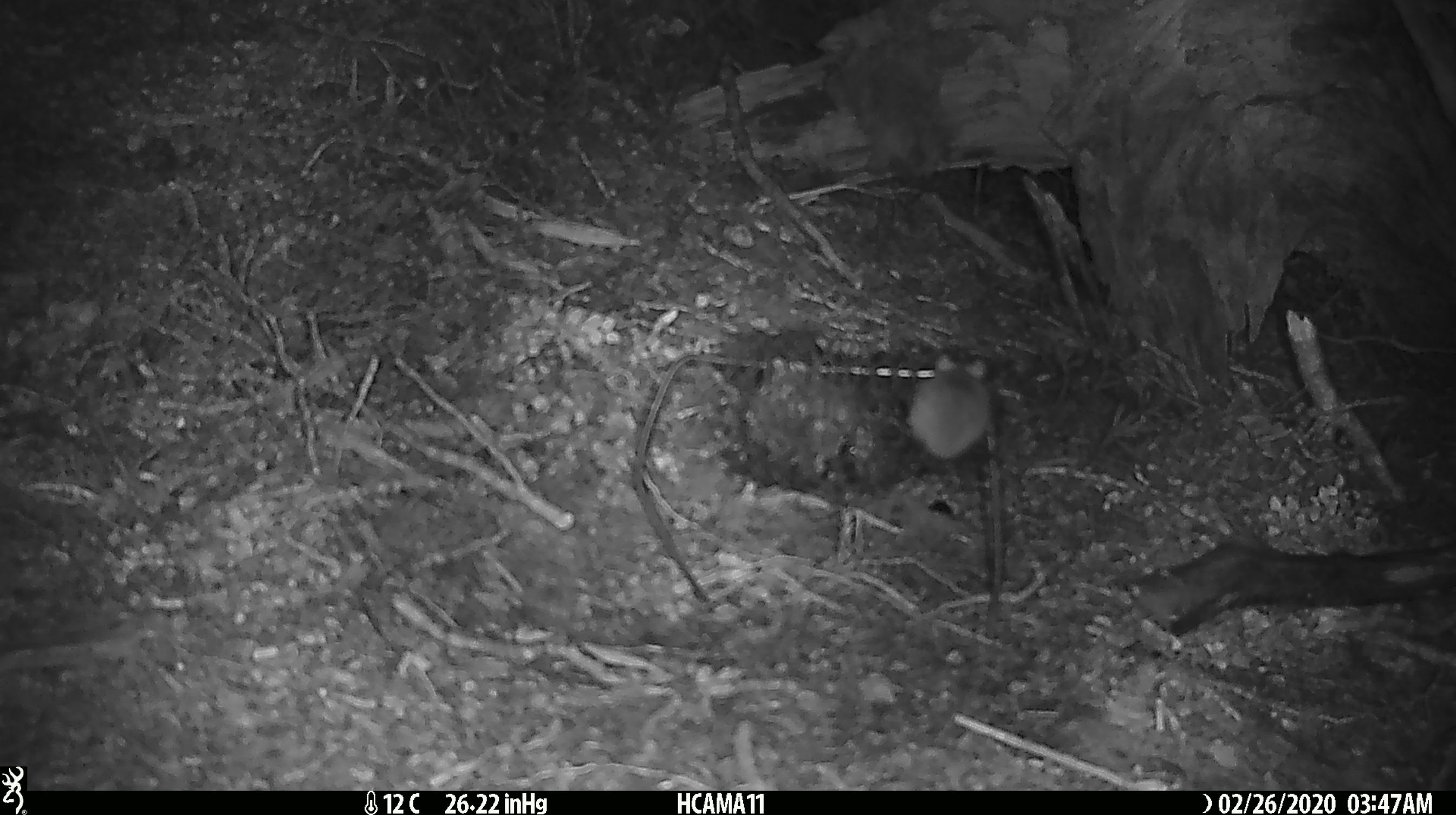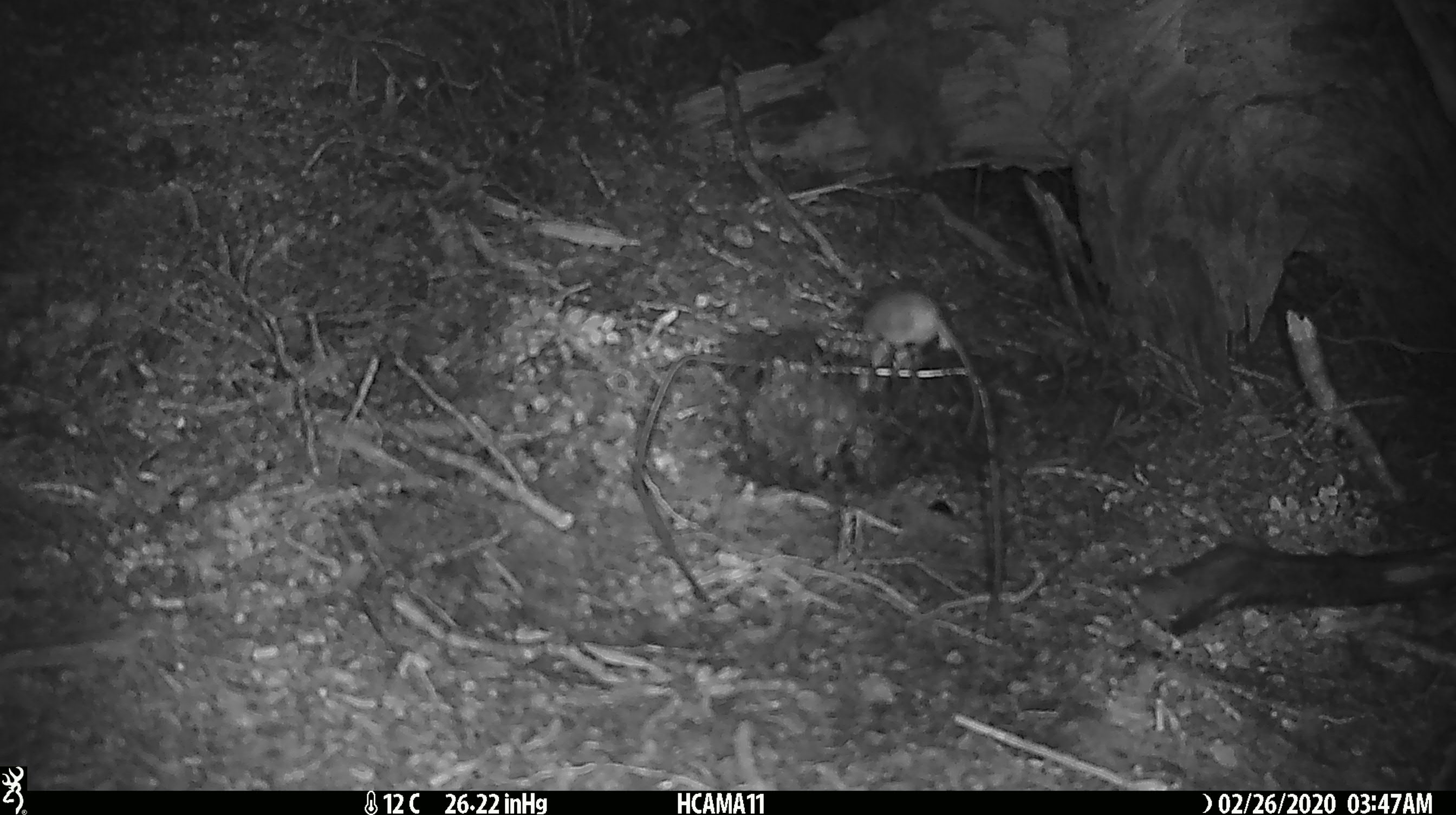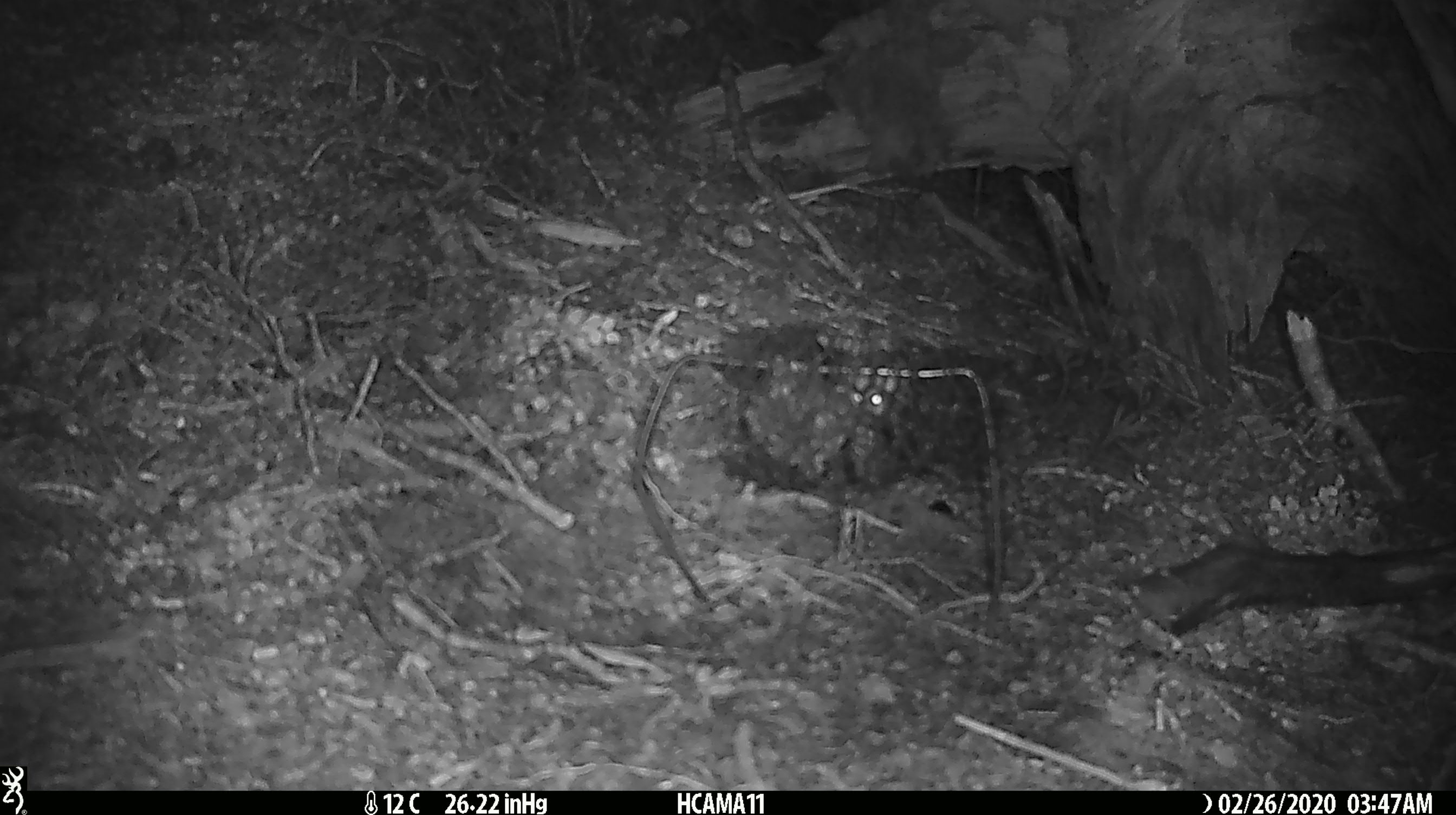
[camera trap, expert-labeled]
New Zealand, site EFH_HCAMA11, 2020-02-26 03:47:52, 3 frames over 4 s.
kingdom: Animalia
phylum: Chordata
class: Mammalia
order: Rodentia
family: Muridae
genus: Mus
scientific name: Mus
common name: mouse